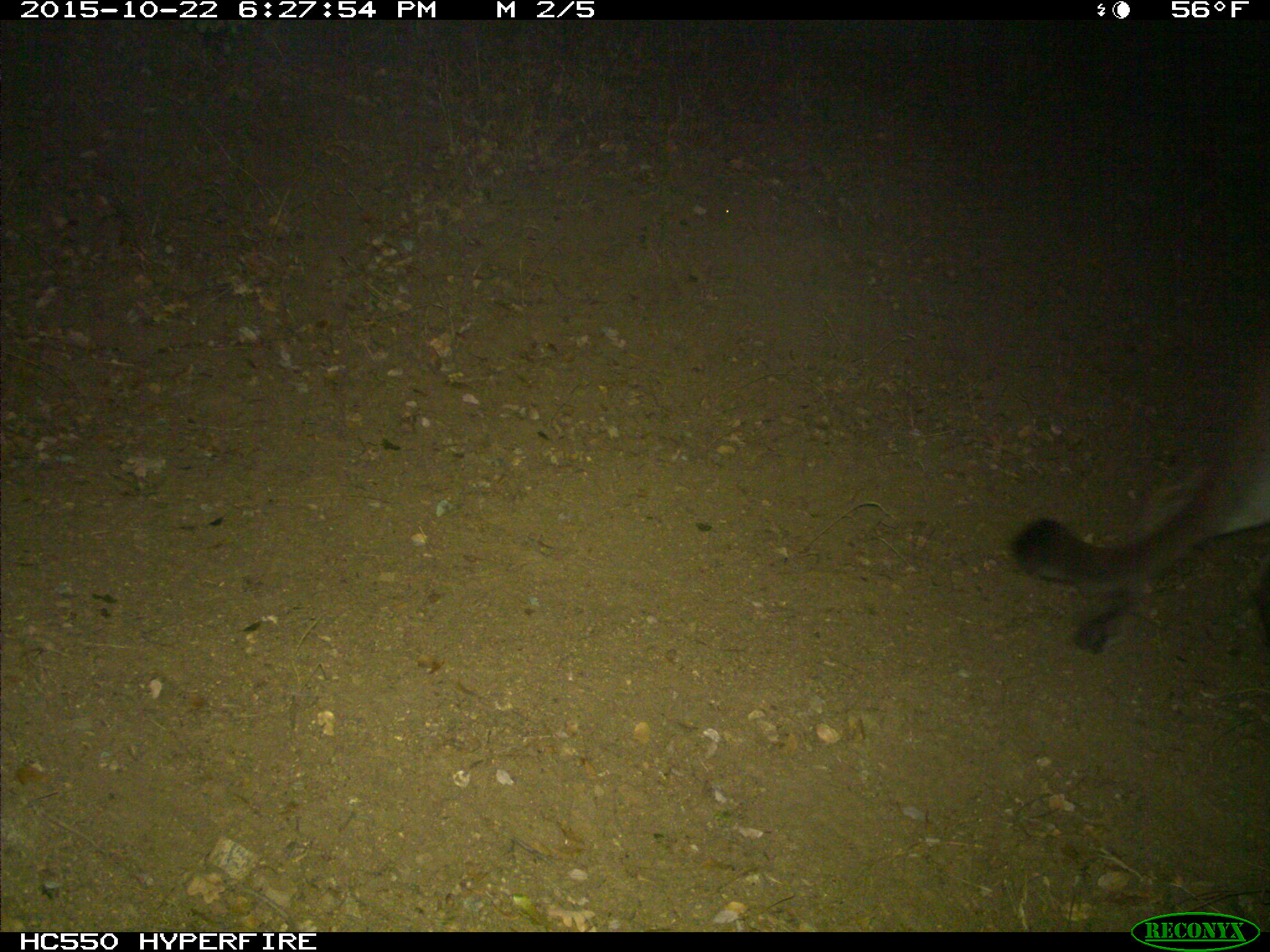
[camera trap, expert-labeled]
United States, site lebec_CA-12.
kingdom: Animalia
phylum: Chordata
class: Mammalia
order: Carnivora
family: Felidae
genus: Puma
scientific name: Puma concolor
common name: mountain lion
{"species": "Puma concolor (mountain lion)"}